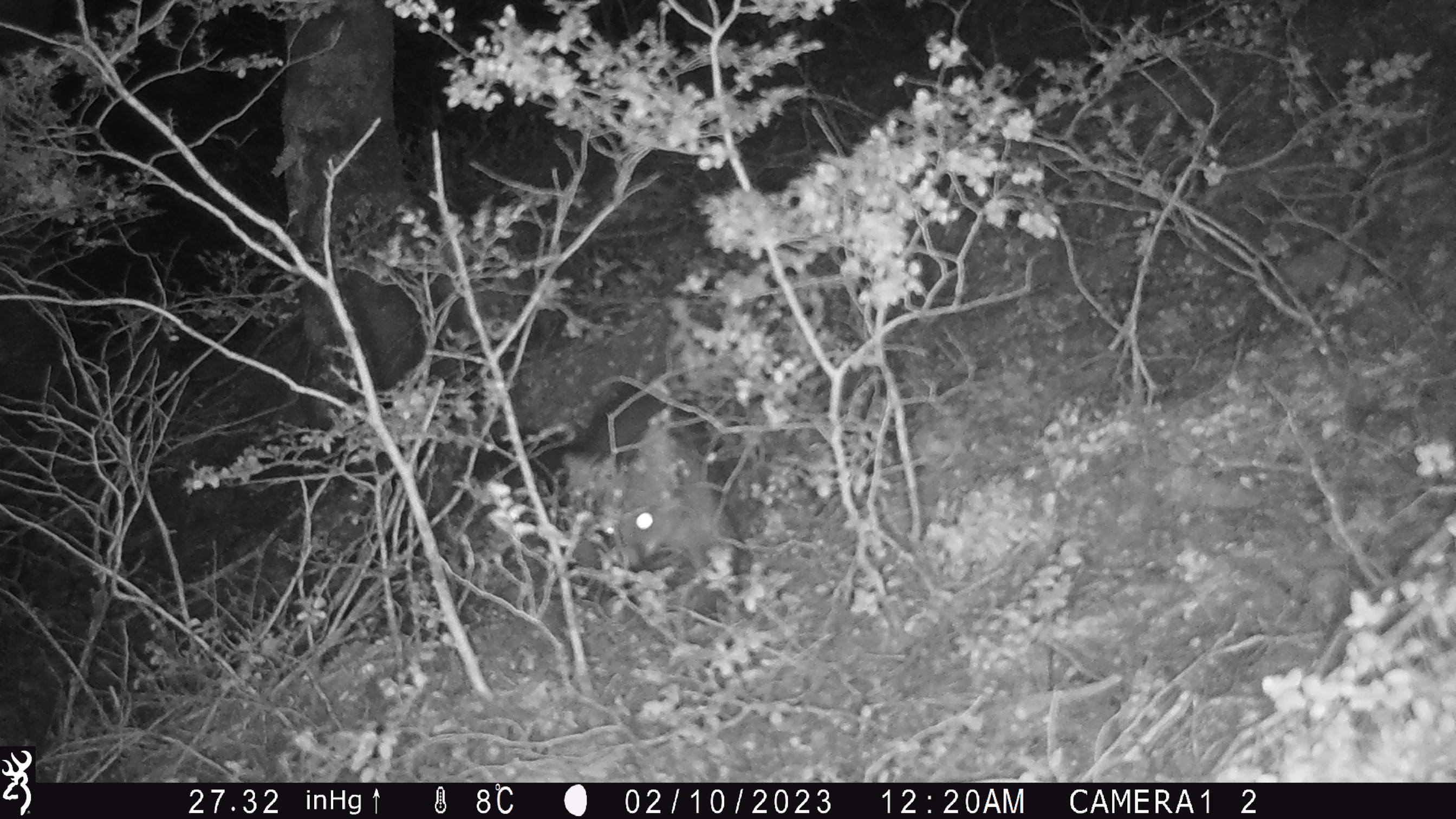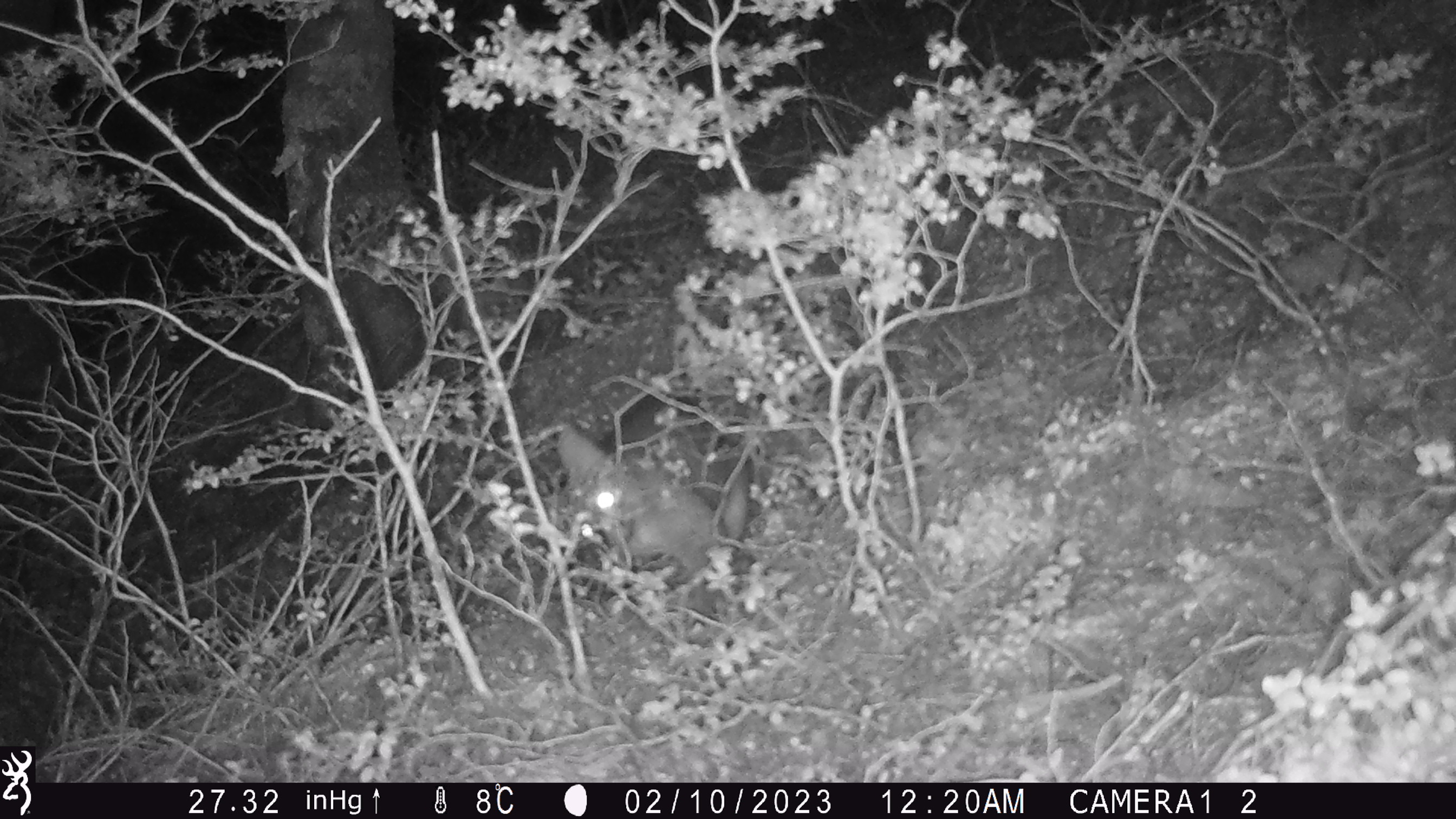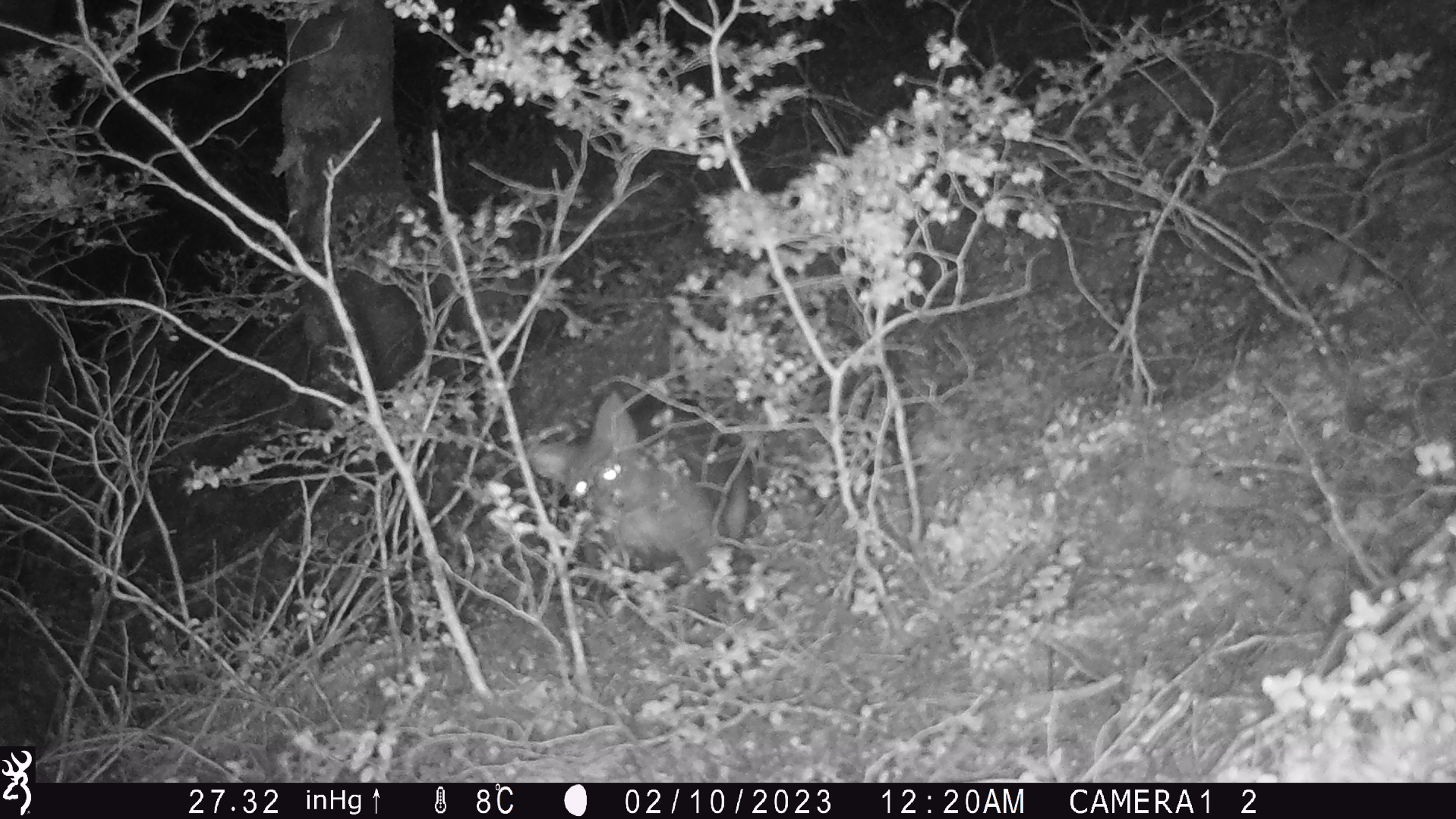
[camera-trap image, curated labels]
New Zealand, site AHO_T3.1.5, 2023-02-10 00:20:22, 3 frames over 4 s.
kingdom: Animalia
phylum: Chordata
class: Mammalia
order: Carnivora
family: Mustelidae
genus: Mustela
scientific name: Mustela erminea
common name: stoat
Stoat (Mustela erminea).